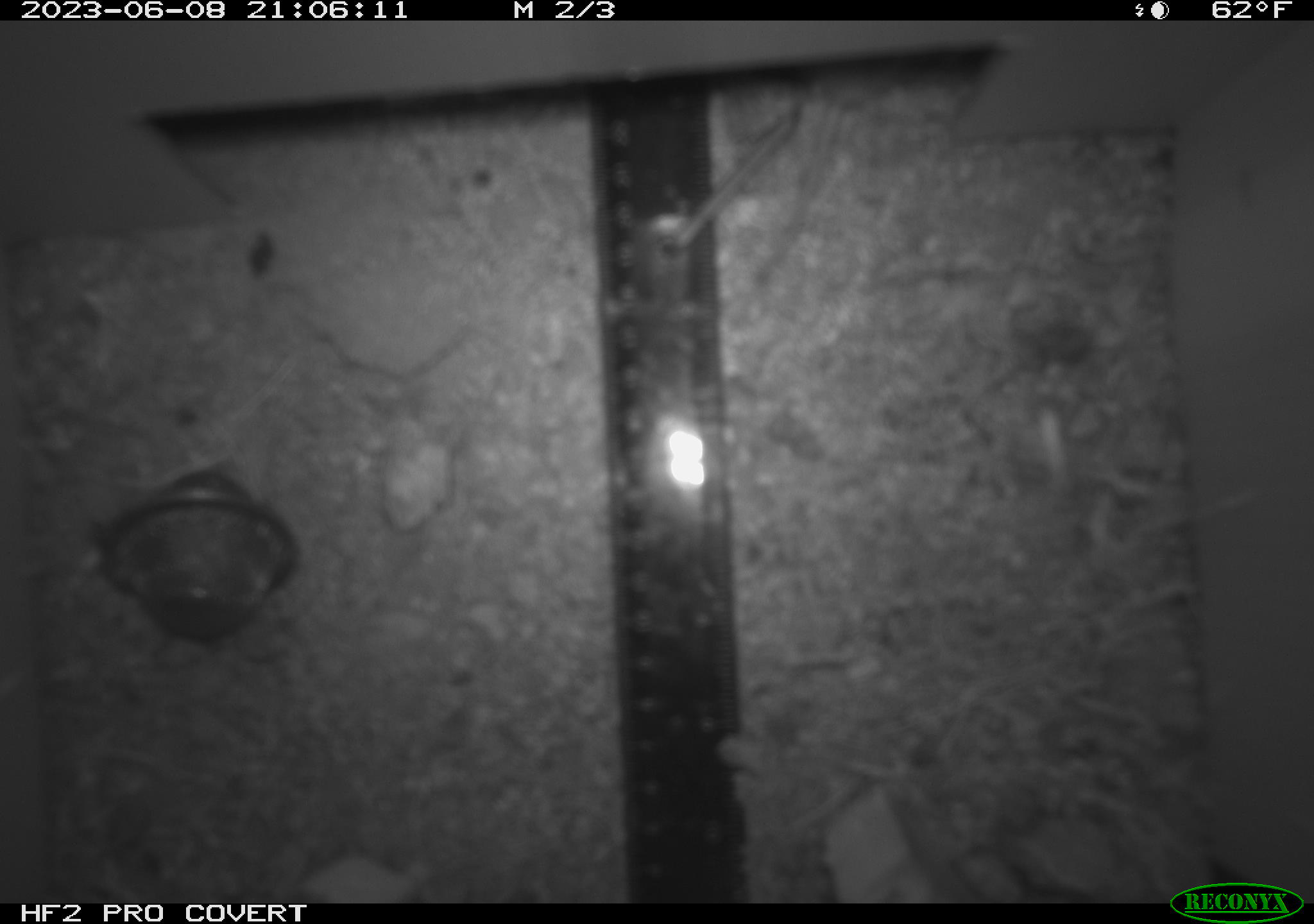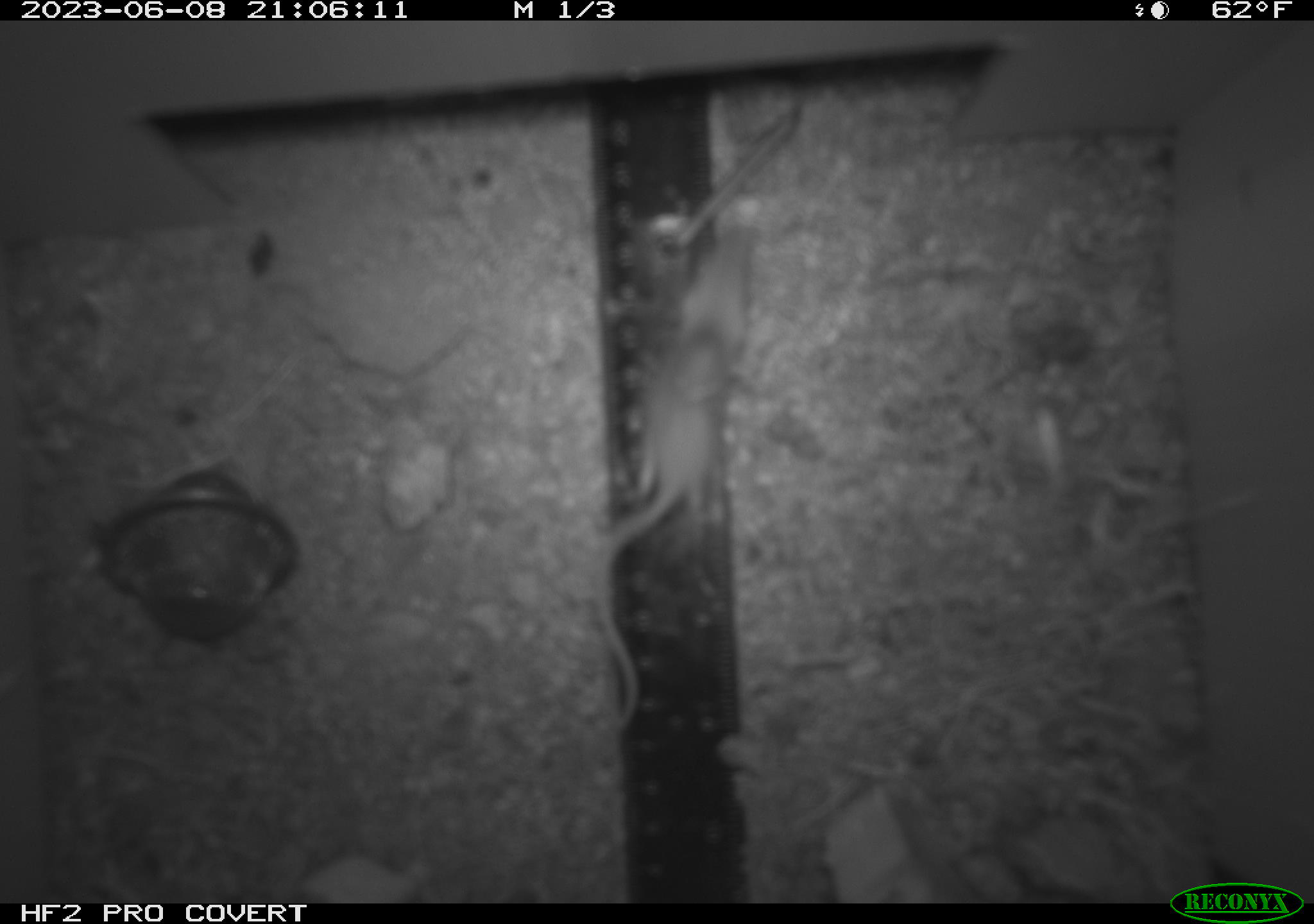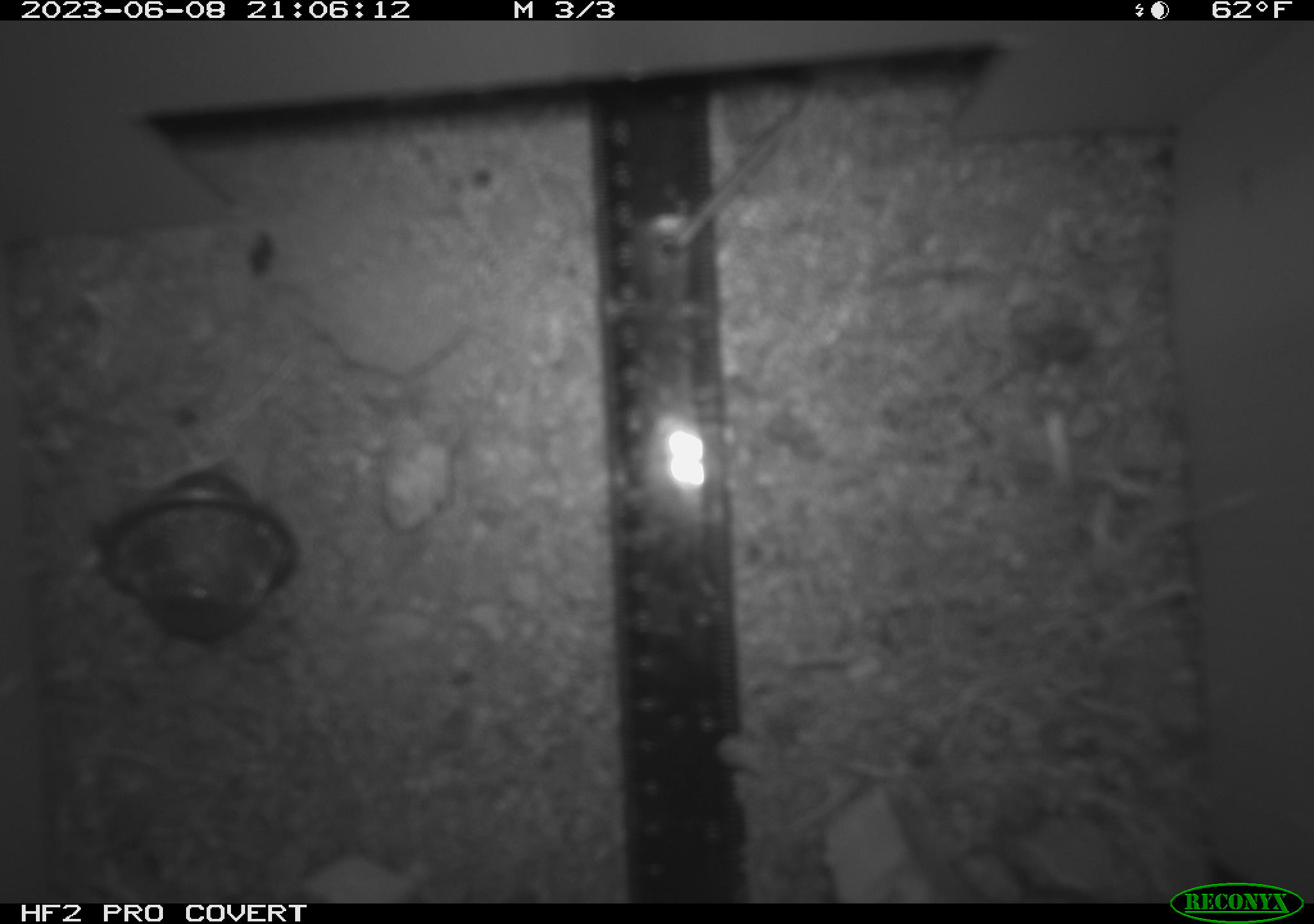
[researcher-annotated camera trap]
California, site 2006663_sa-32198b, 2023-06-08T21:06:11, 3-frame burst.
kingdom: Animalia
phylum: Chordata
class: Mammalia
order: Rodentia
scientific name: Rodentia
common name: rodent